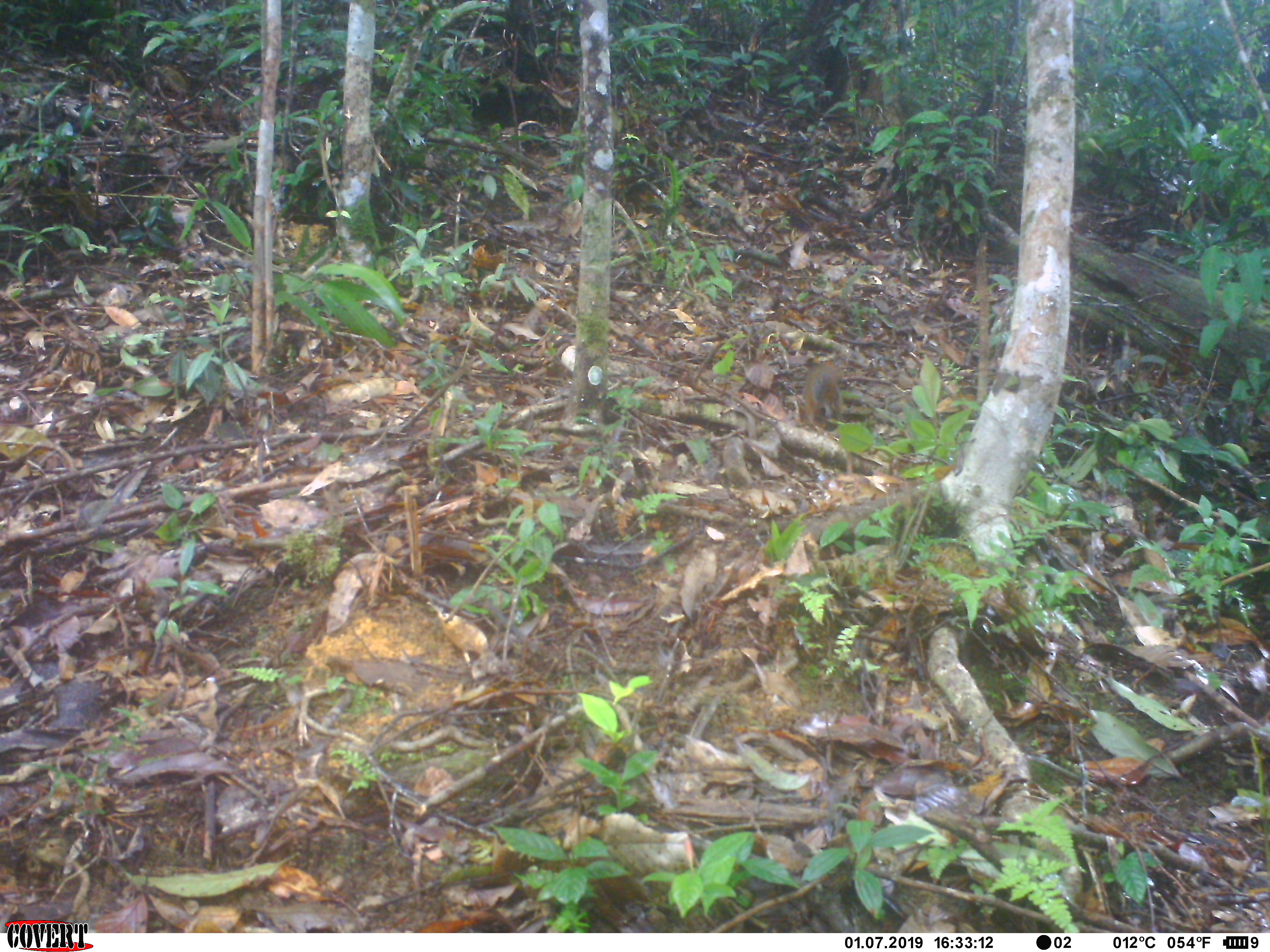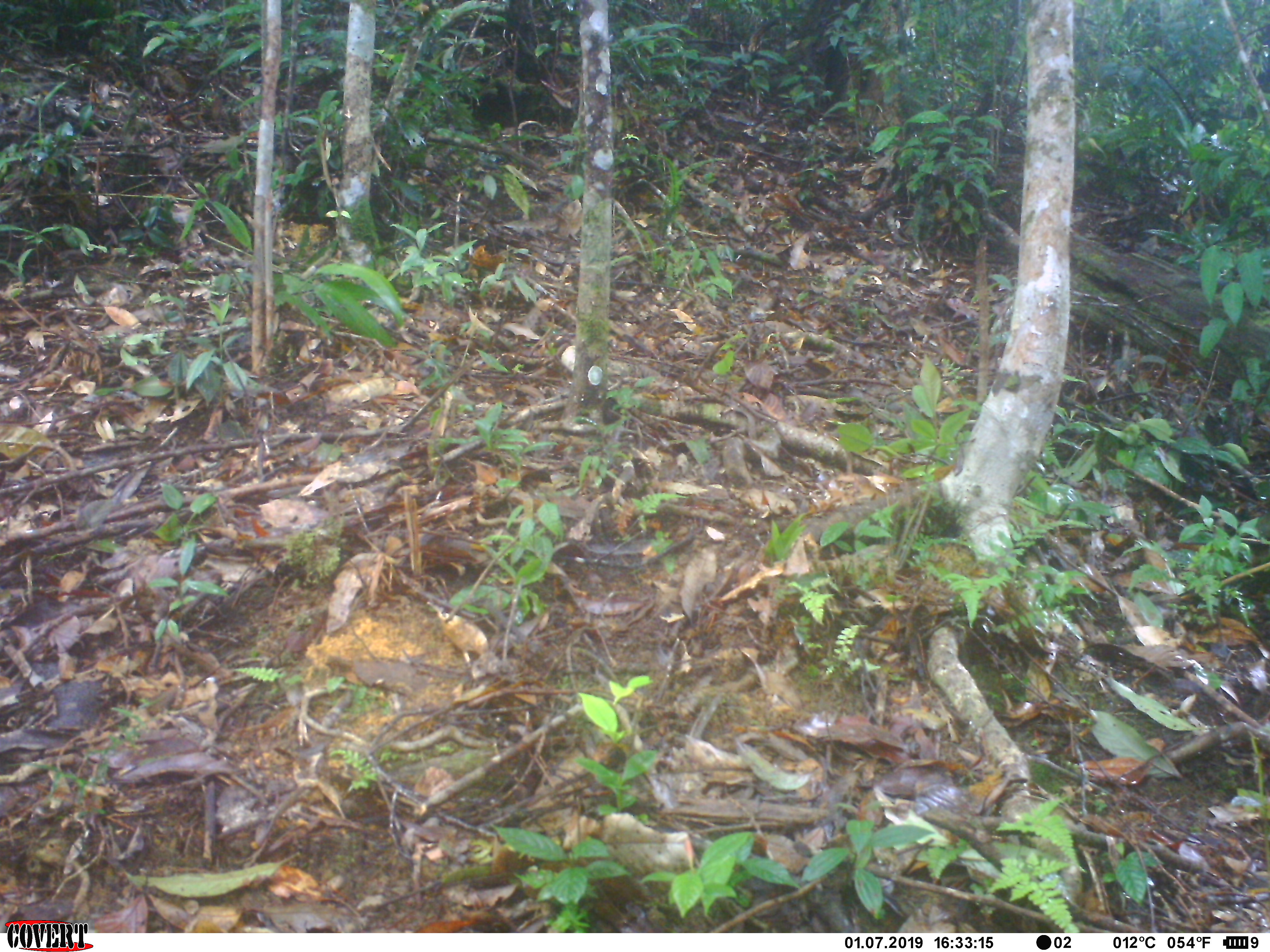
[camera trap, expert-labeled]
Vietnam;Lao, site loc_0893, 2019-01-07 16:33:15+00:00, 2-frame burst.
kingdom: Animalia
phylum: Chordata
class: Mammalia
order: Rodentia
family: Sciuridae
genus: Dremomys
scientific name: Dremomys rufigenis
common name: red-cheeked squirrel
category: red cheeked squirrel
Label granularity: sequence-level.